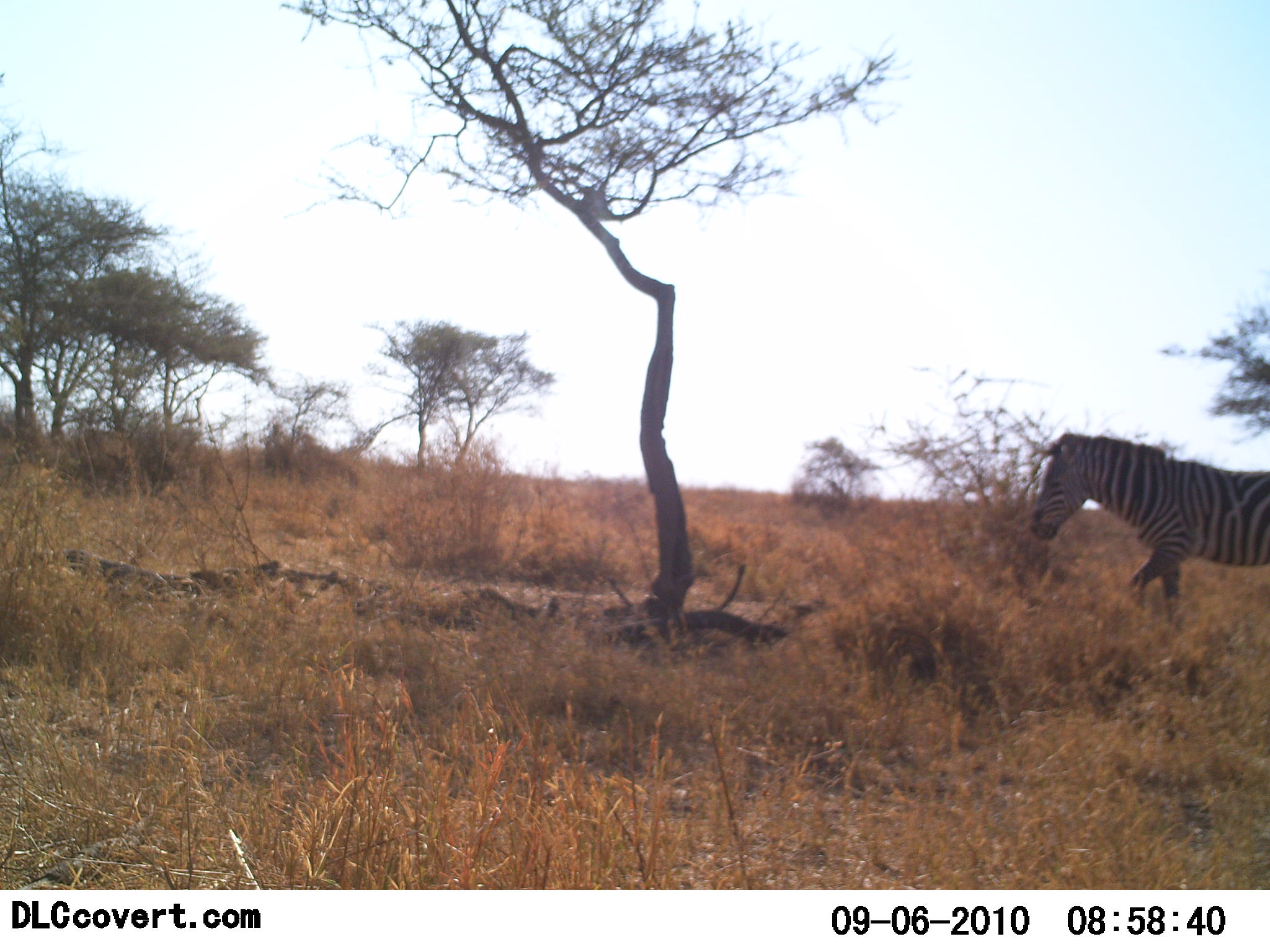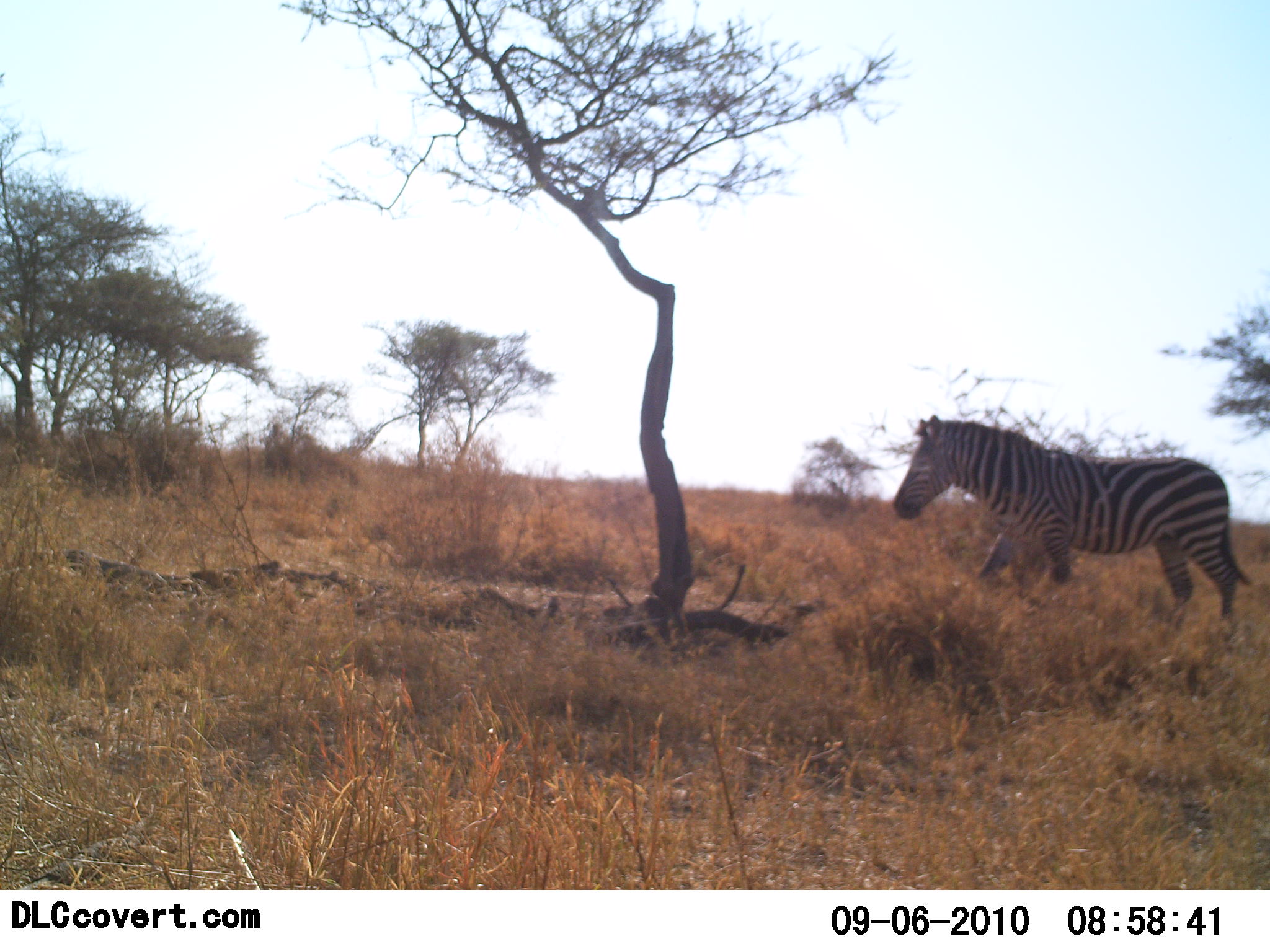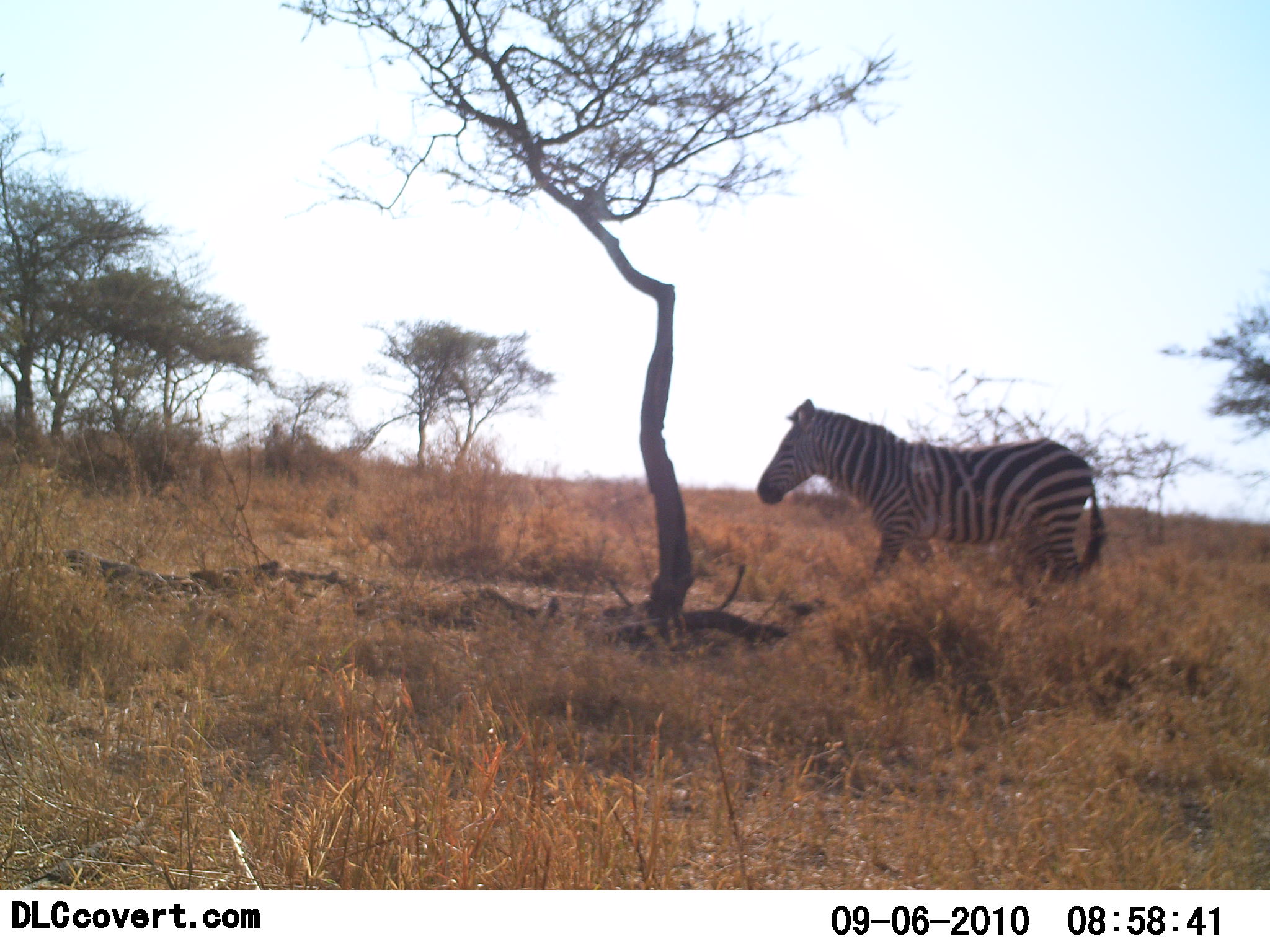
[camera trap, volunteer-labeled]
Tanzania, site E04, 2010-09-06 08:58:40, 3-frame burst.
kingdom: Animalia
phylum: Chordata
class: Mammalia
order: Perissodactyla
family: Equidae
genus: Equus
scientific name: Equus quagga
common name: plains zebra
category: zebra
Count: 1.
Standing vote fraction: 0%.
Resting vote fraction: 0%.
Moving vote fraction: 100%.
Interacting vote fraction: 0%.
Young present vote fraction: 0%.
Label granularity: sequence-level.